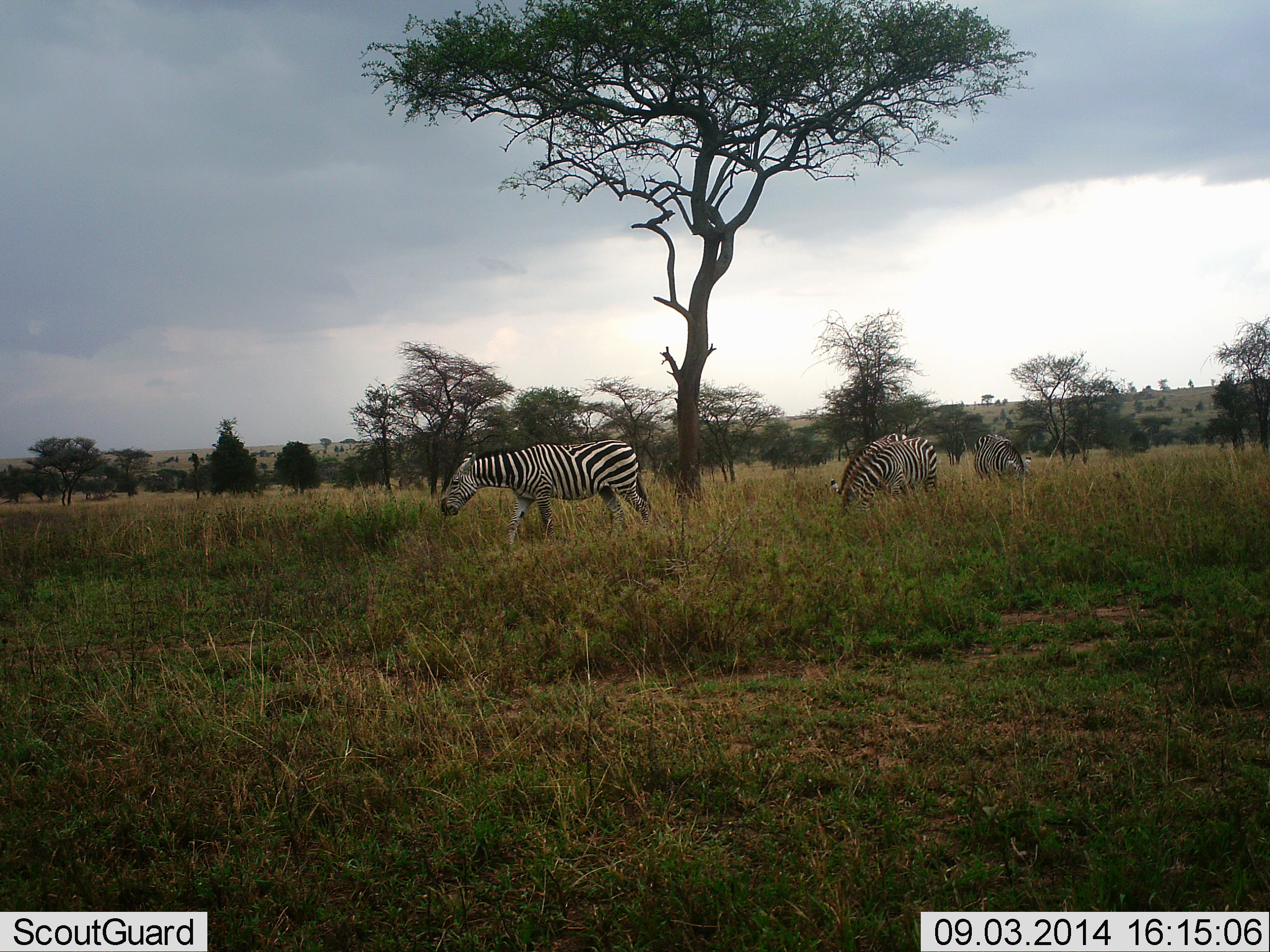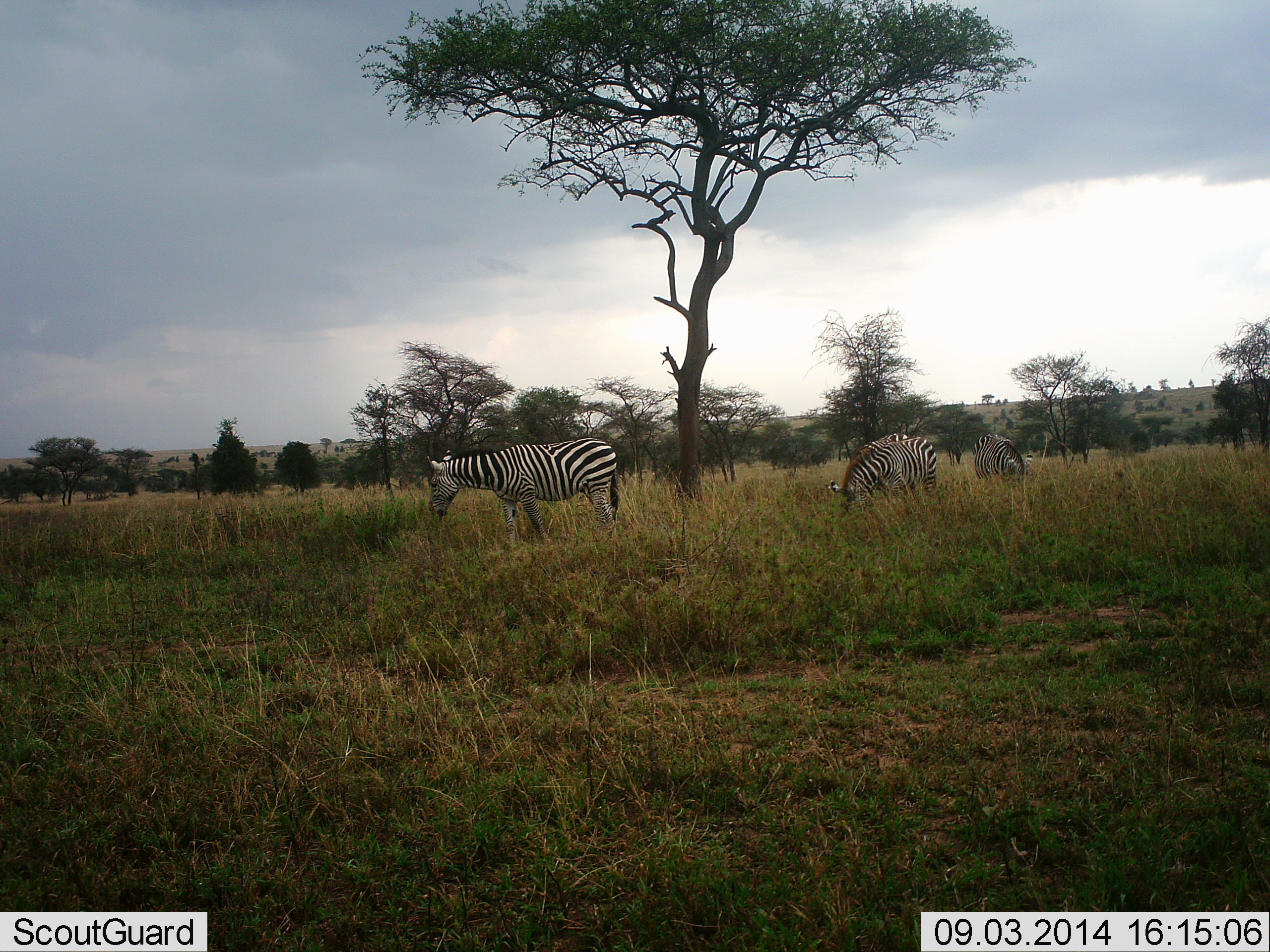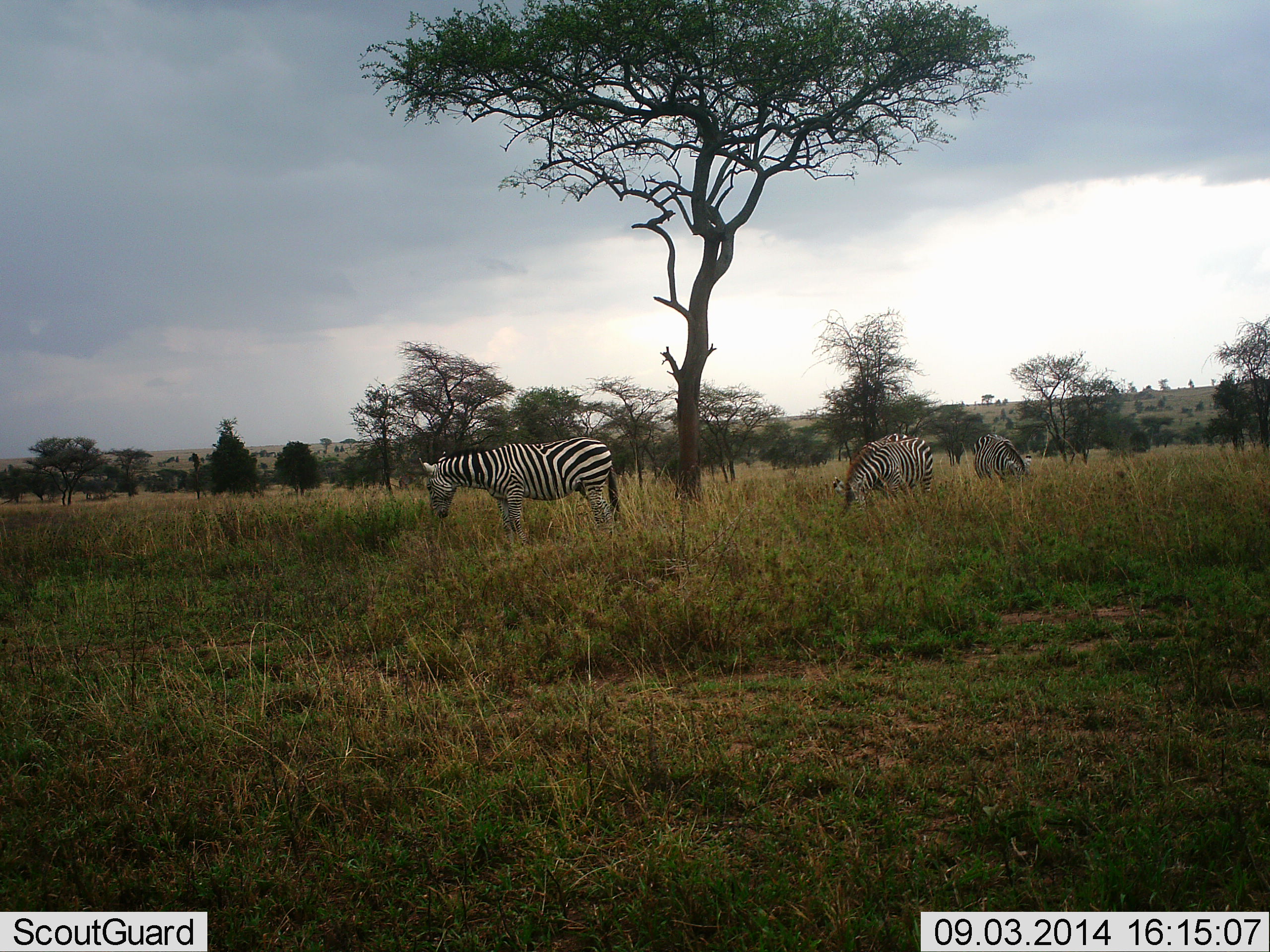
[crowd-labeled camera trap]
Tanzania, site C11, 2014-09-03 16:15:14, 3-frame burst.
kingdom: Animalia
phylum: Chordata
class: Mammalia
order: Perissodactyla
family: Equidae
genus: Equus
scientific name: Equus quagga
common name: plains zebra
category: zebra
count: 3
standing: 60%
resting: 0%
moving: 10%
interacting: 0%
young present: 0%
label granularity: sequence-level